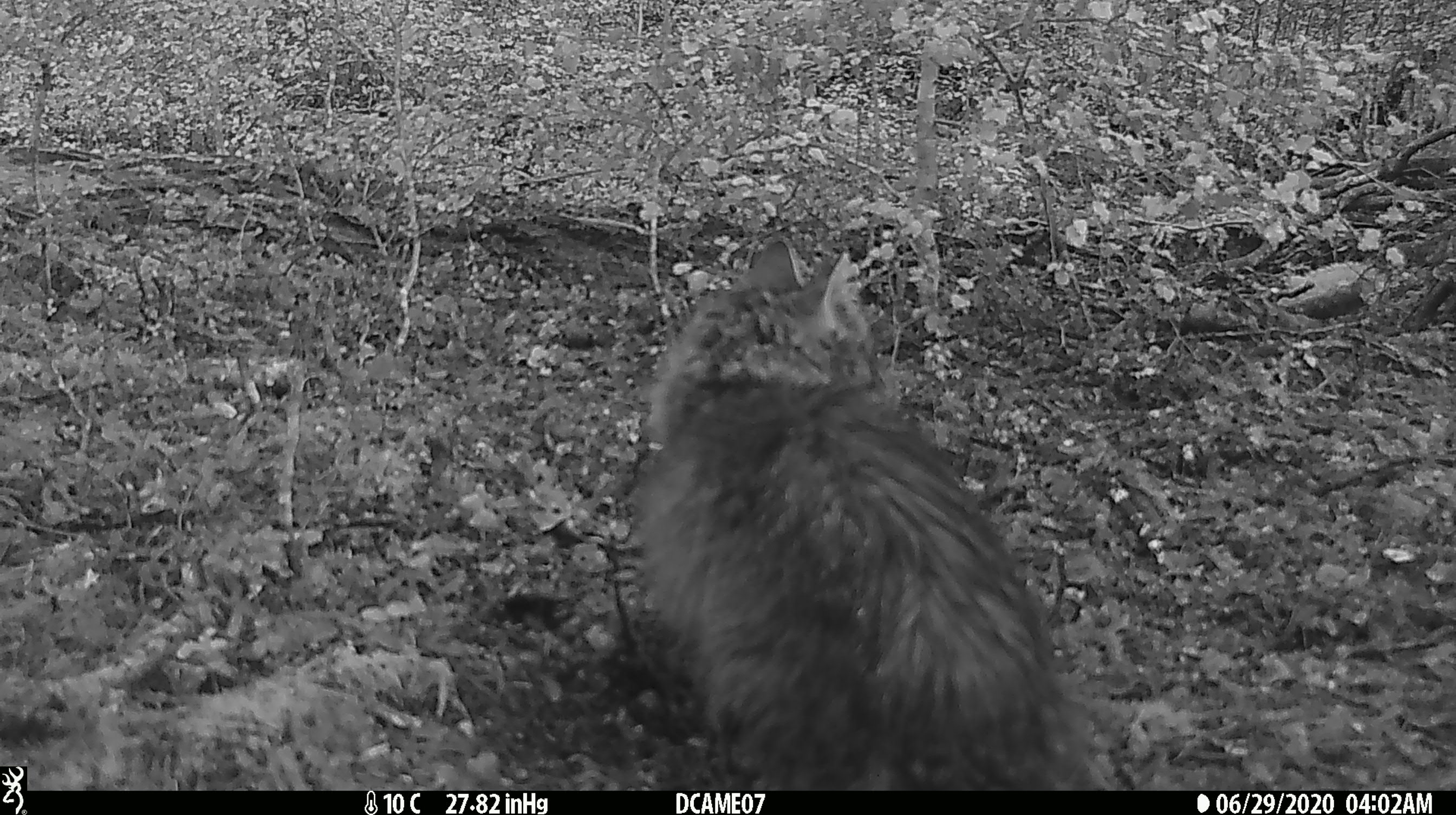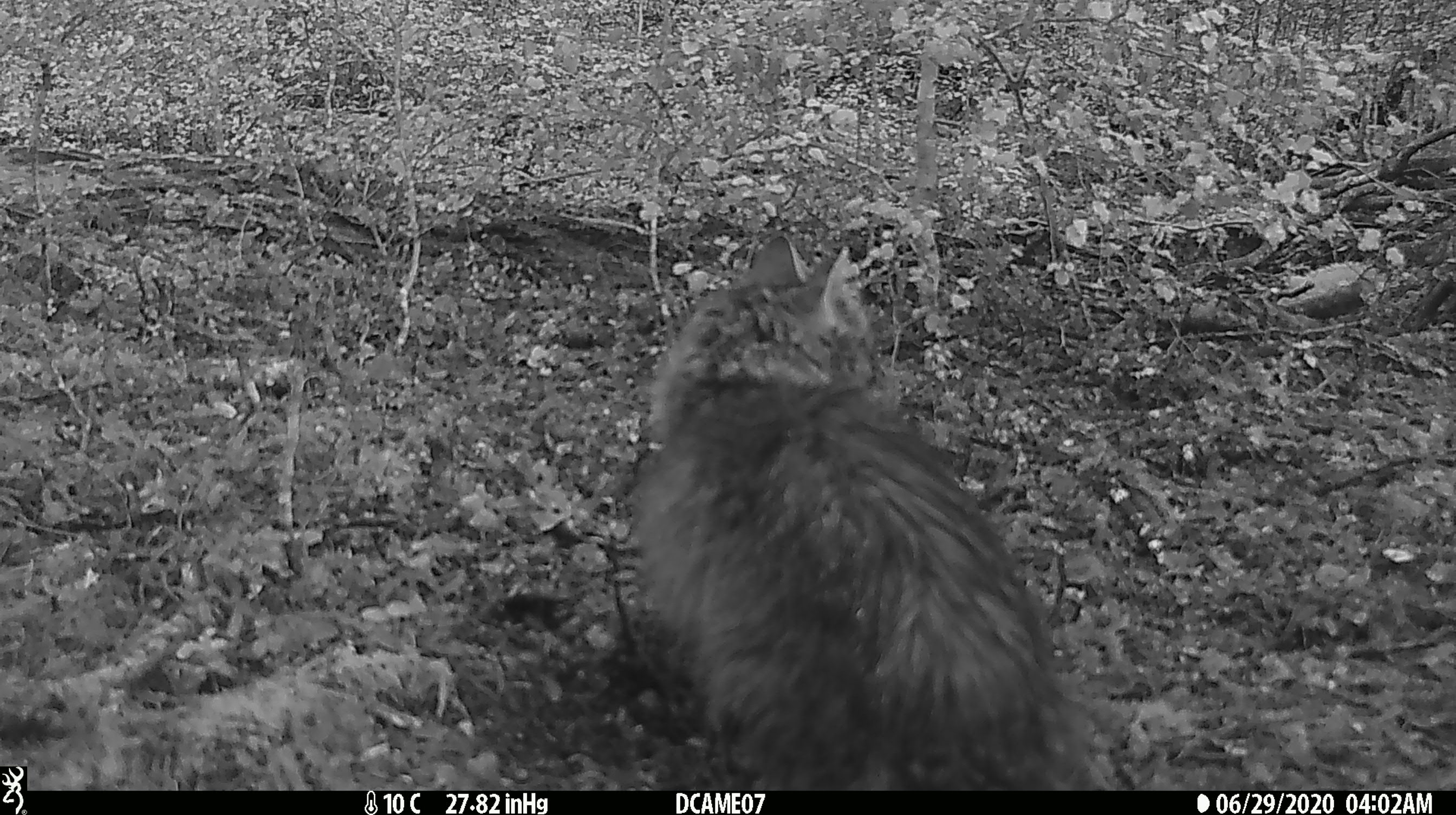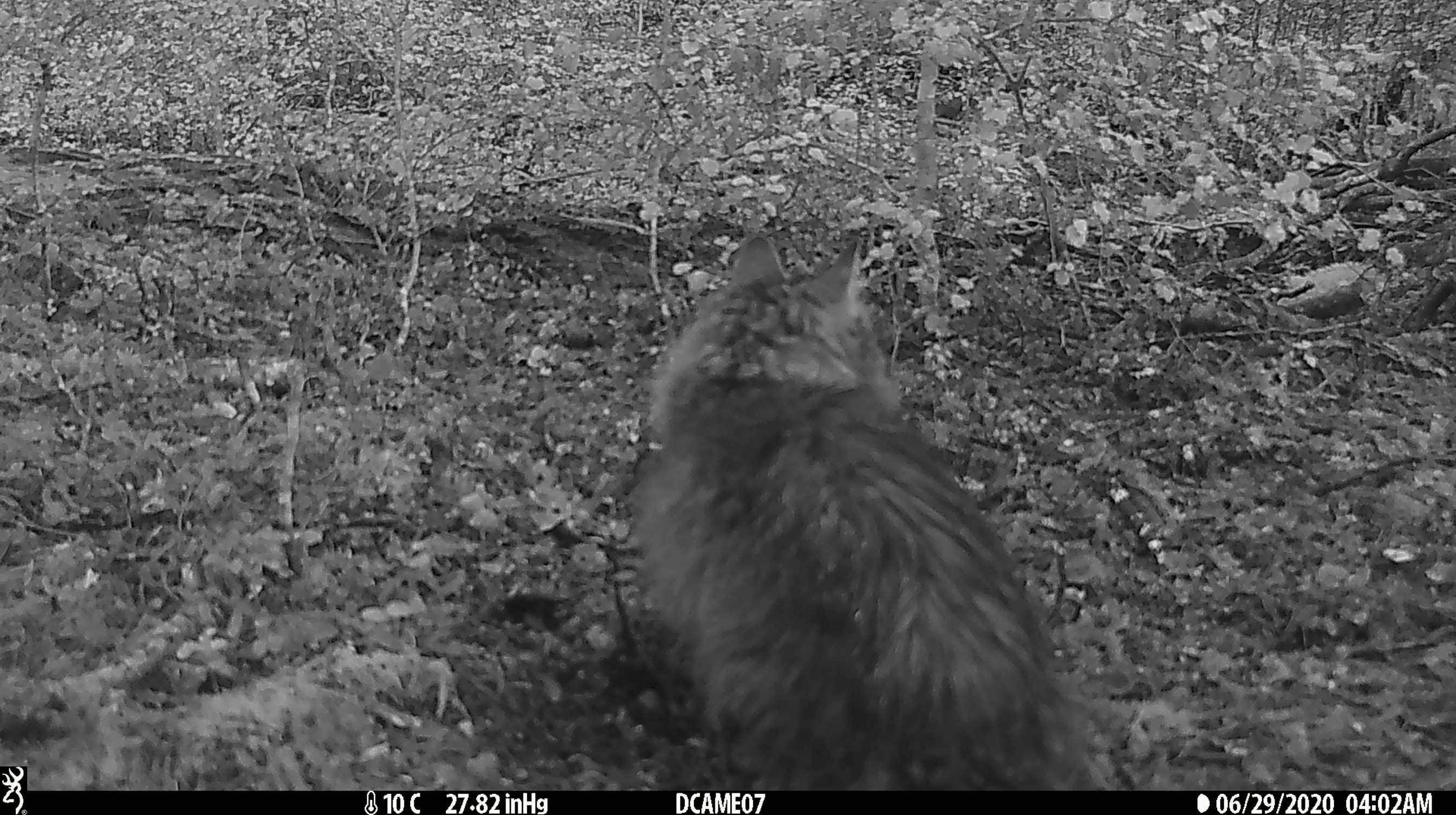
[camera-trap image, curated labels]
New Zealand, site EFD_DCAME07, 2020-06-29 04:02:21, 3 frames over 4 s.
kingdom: Animalia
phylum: Chordata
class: Mammalia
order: Carnivora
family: Felidae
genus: Felis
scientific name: Felis catus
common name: domestic cat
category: cat